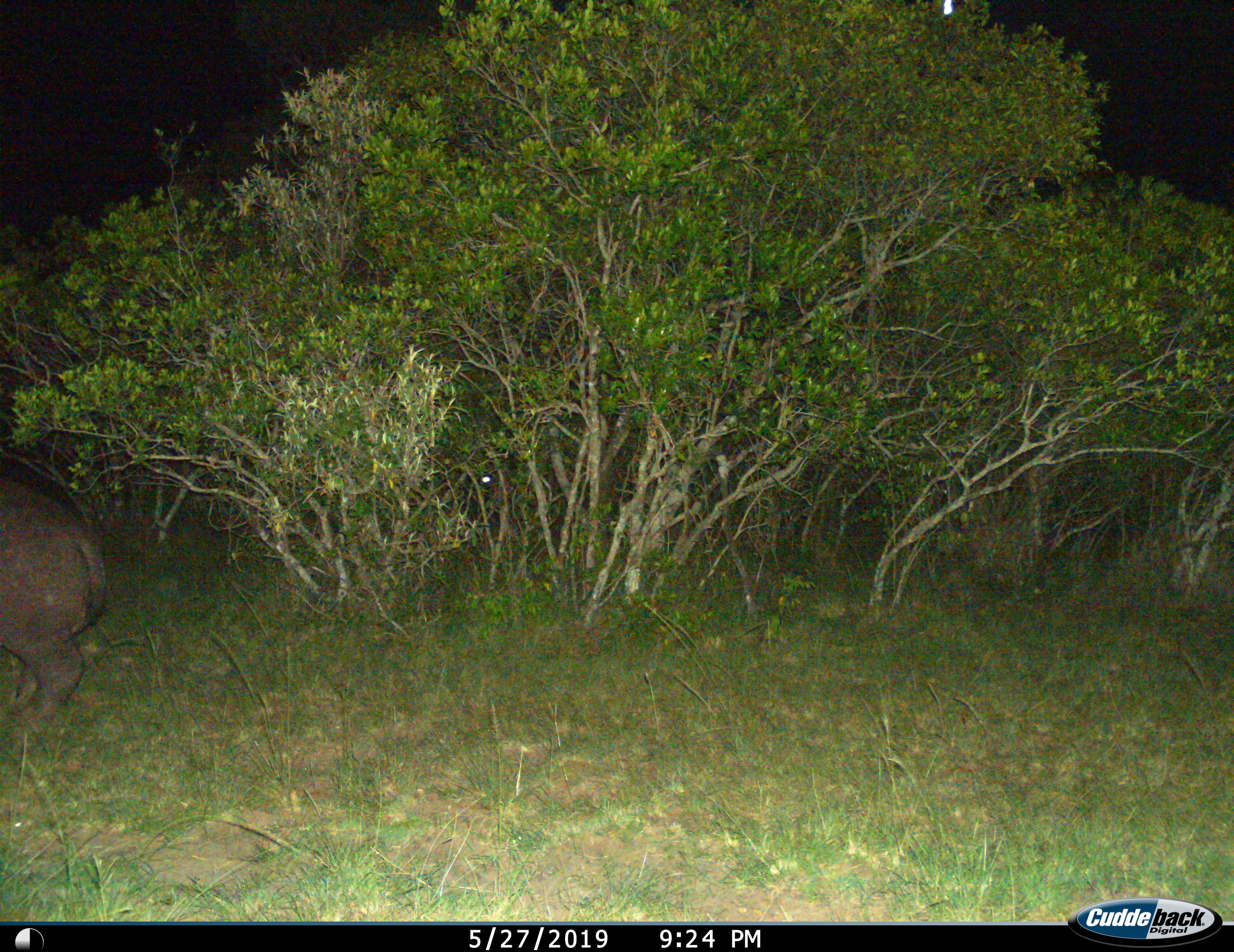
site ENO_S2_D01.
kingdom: Animalia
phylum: Chordata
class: Mammalia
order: Artiodactyla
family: Hippopotamidae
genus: Hippopotamus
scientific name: Hippopotamus amphibius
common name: hippopotamus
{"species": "hippopotamus (Hippopotamus amphibius)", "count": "1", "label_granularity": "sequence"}